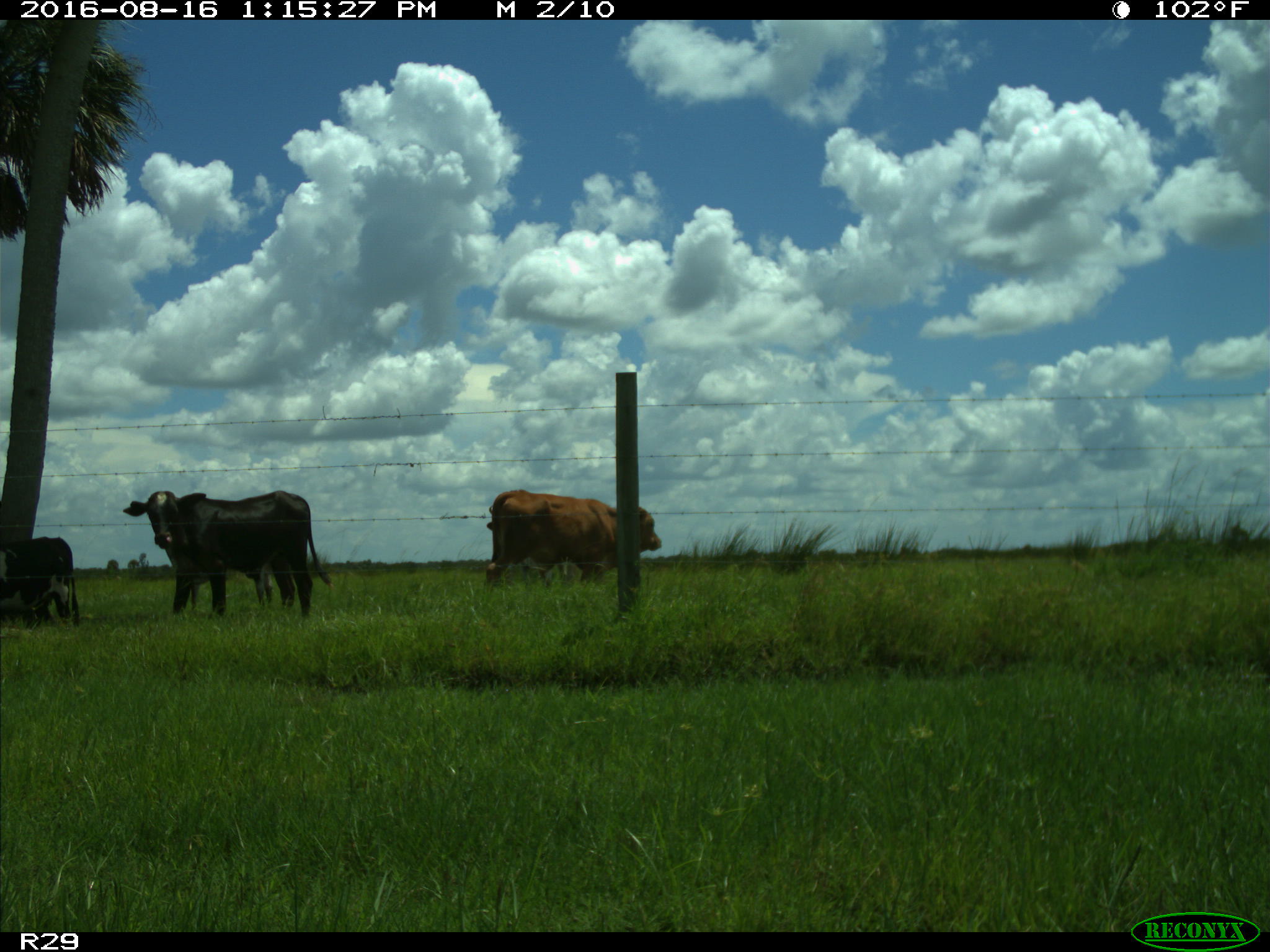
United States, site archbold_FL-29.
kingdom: Animalia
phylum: Chordata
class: Mammalia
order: Artiodactyla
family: Bovidae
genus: Bos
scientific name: Bos taurus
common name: domestic cow